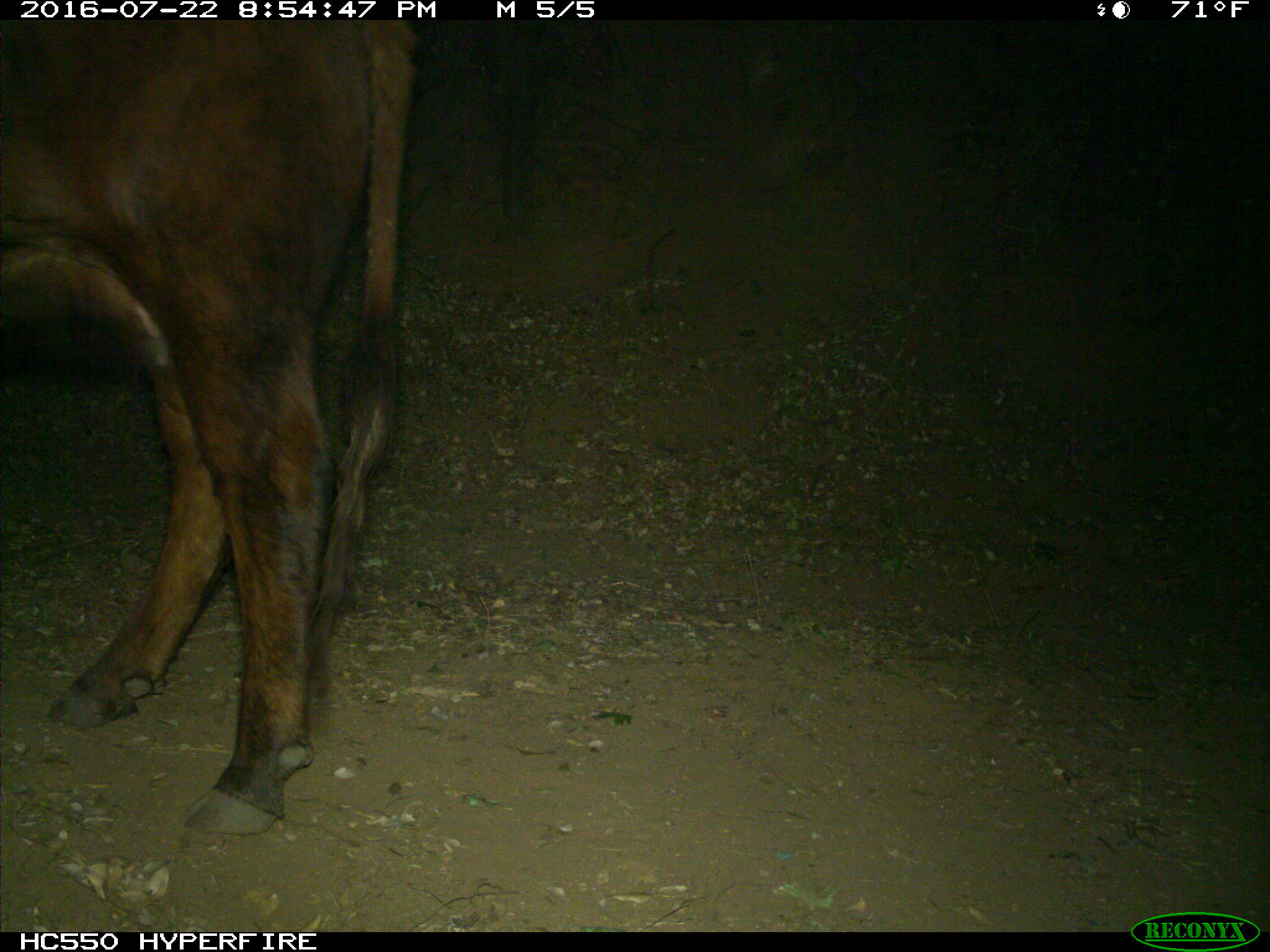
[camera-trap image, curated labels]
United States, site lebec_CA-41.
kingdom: Animalia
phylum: Chordata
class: Mammalia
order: Artiodactyla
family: Bovidae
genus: Bos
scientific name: Bos taurus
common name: domestic cow